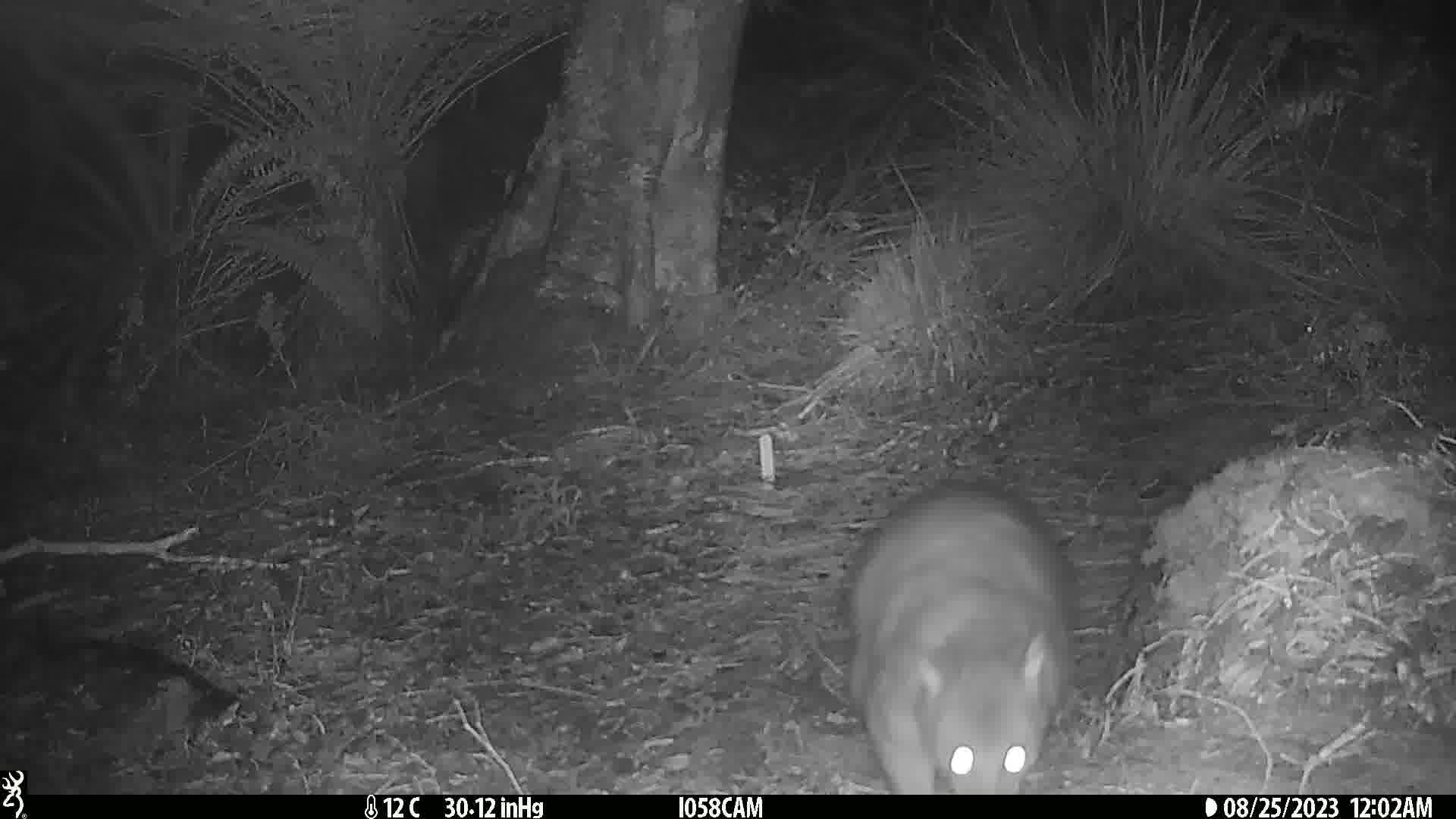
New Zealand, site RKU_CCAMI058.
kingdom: Animalia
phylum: Chordata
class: Mammalia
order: Diprotodontia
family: Phalangeridae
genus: Trichosurus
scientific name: Trichosurus vulpecula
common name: common brushtail possum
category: possum